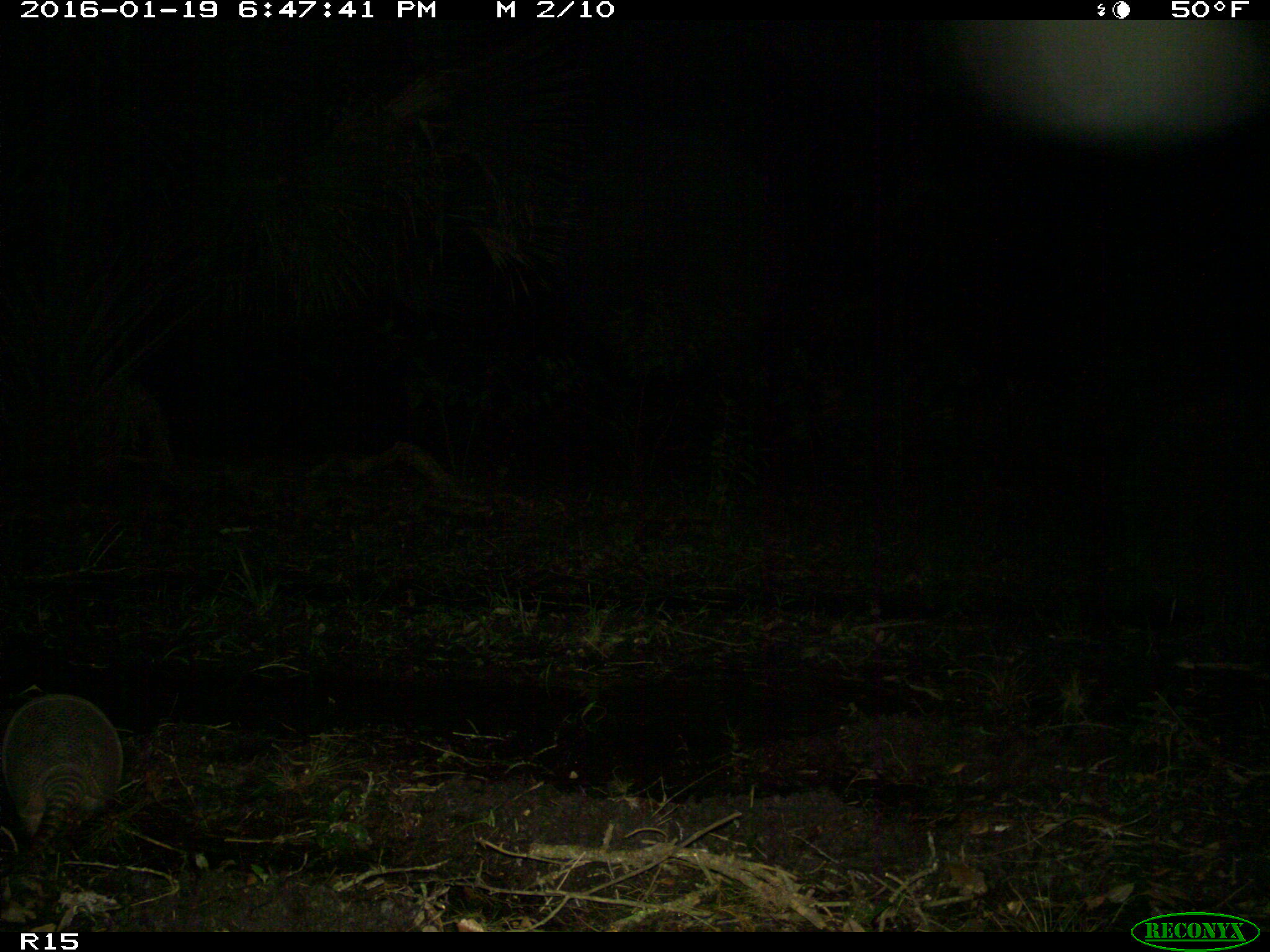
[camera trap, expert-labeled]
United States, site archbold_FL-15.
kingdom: Animalia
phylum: Chordata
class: Mammalia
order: Cingulata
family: Dasypodidae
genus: Dasypus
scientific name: Dasypus novemcinctus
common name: nine-banded armadillo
Dasypus novemcinctus (nine-banded armadillo).